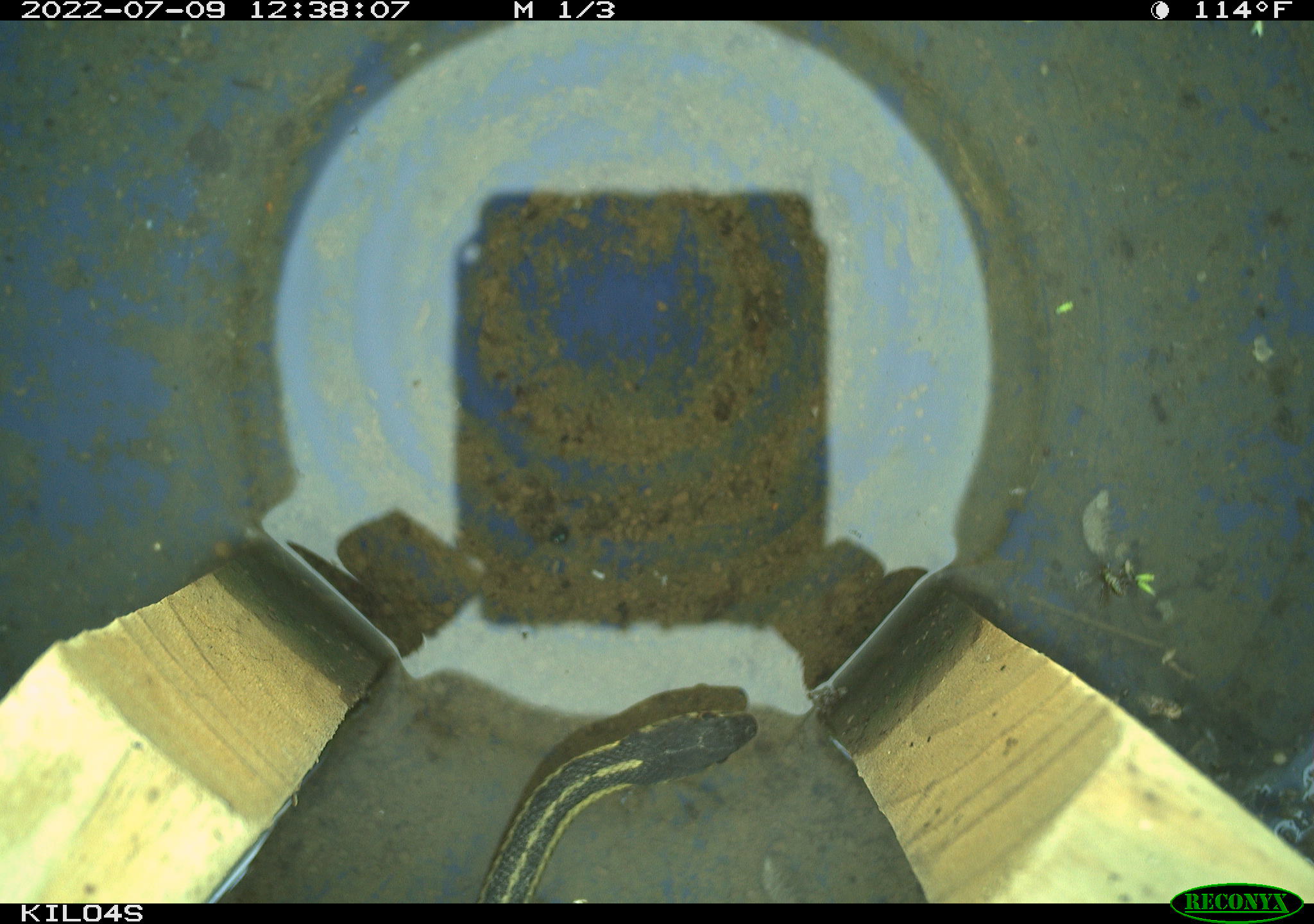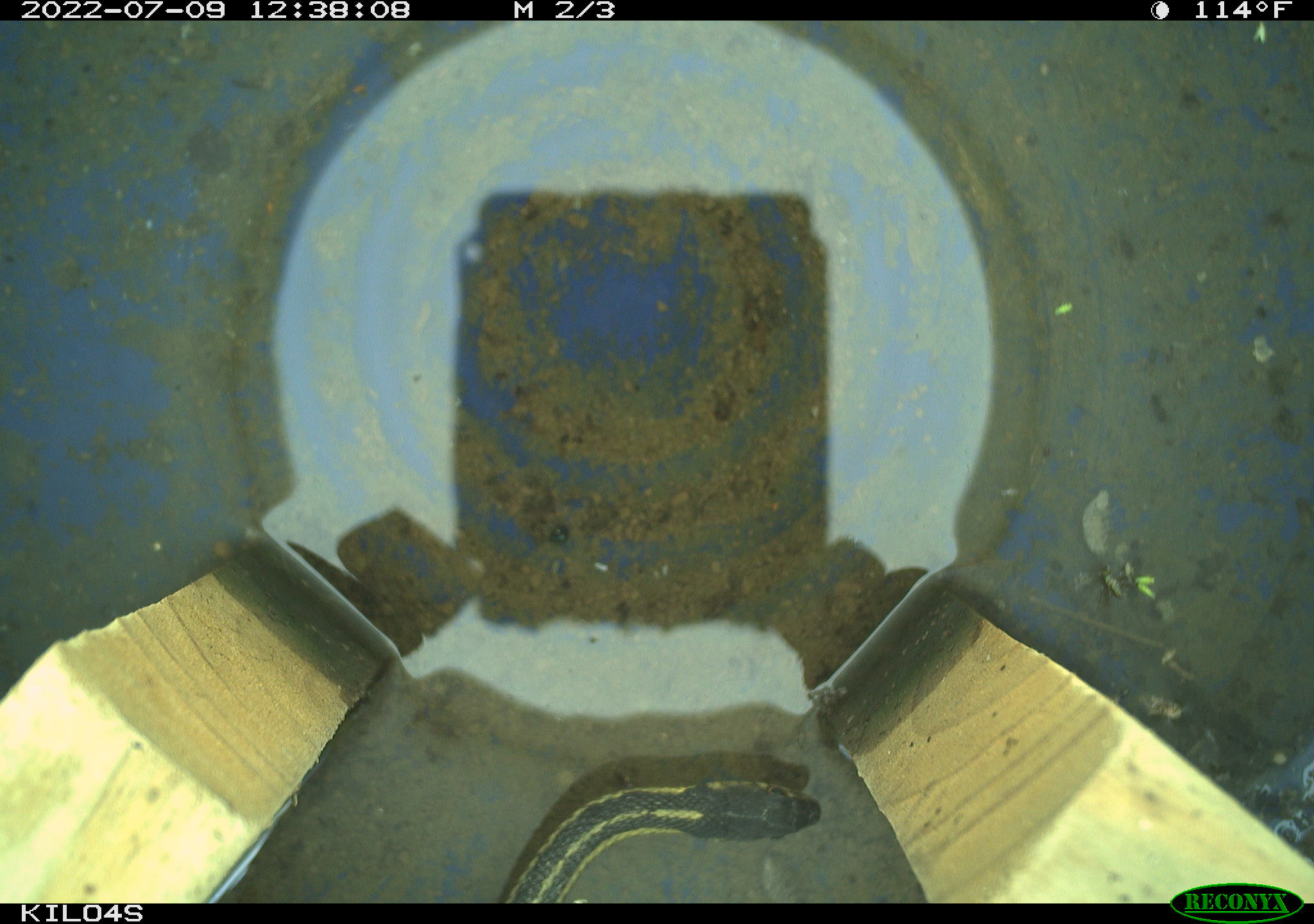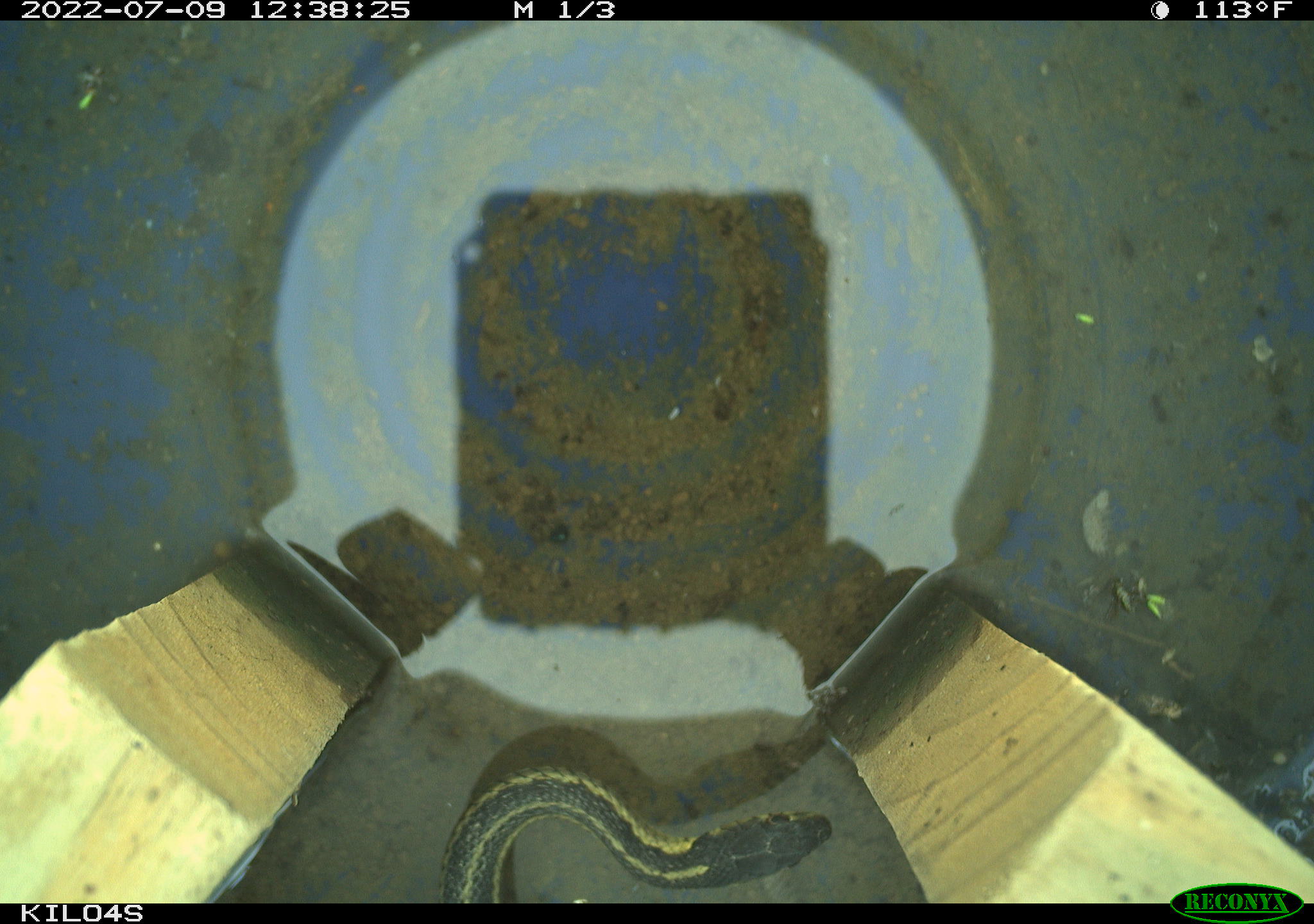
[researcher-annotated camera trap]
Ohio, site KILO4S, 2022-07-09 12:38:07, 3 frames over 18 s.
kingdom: Animalia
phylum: Chordata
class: Reptilia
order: Squamata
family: Colubridae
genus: Thamnophis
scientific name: Thamnophis sirtalis sirtalis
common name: eastern gartersnake